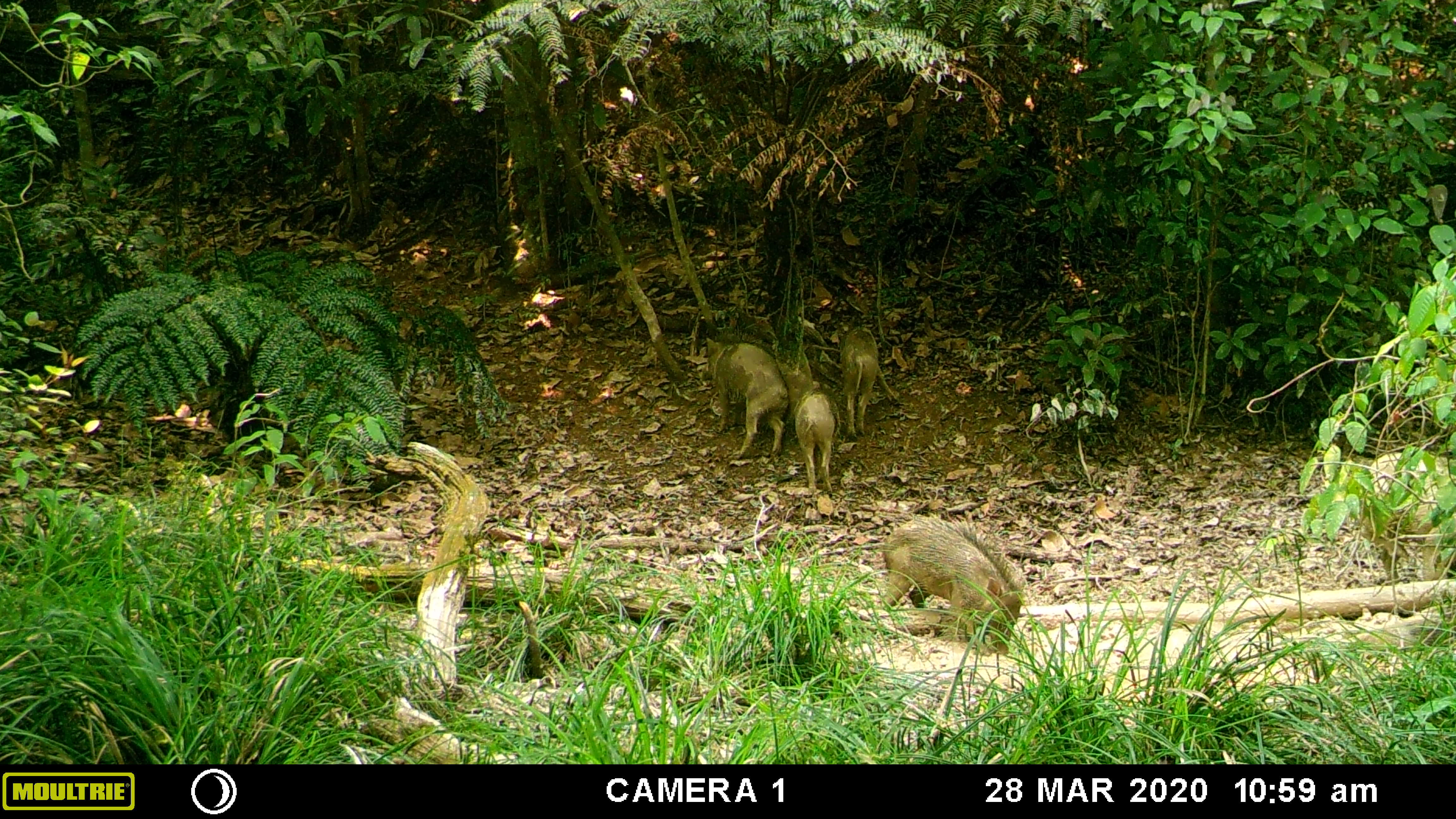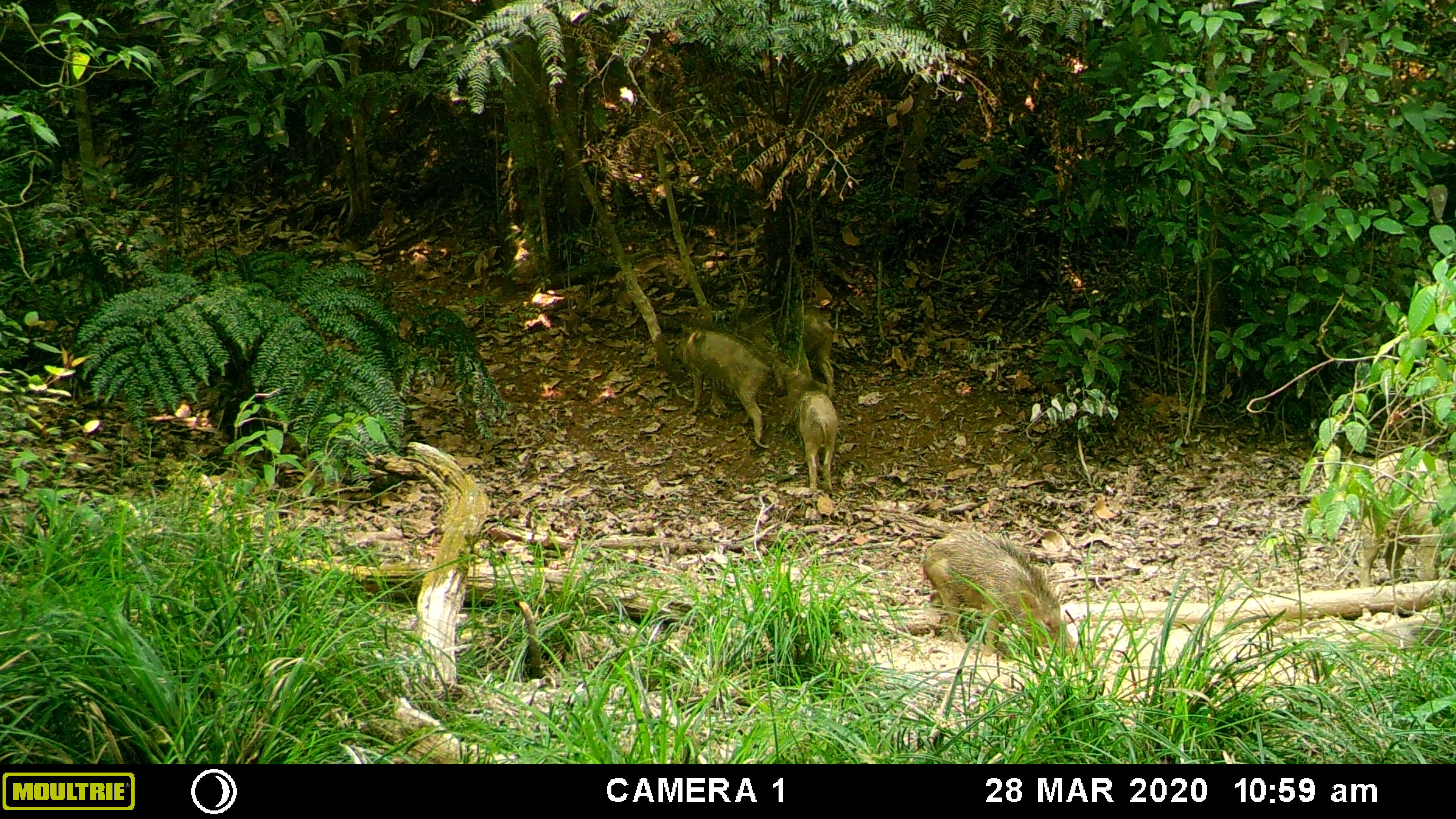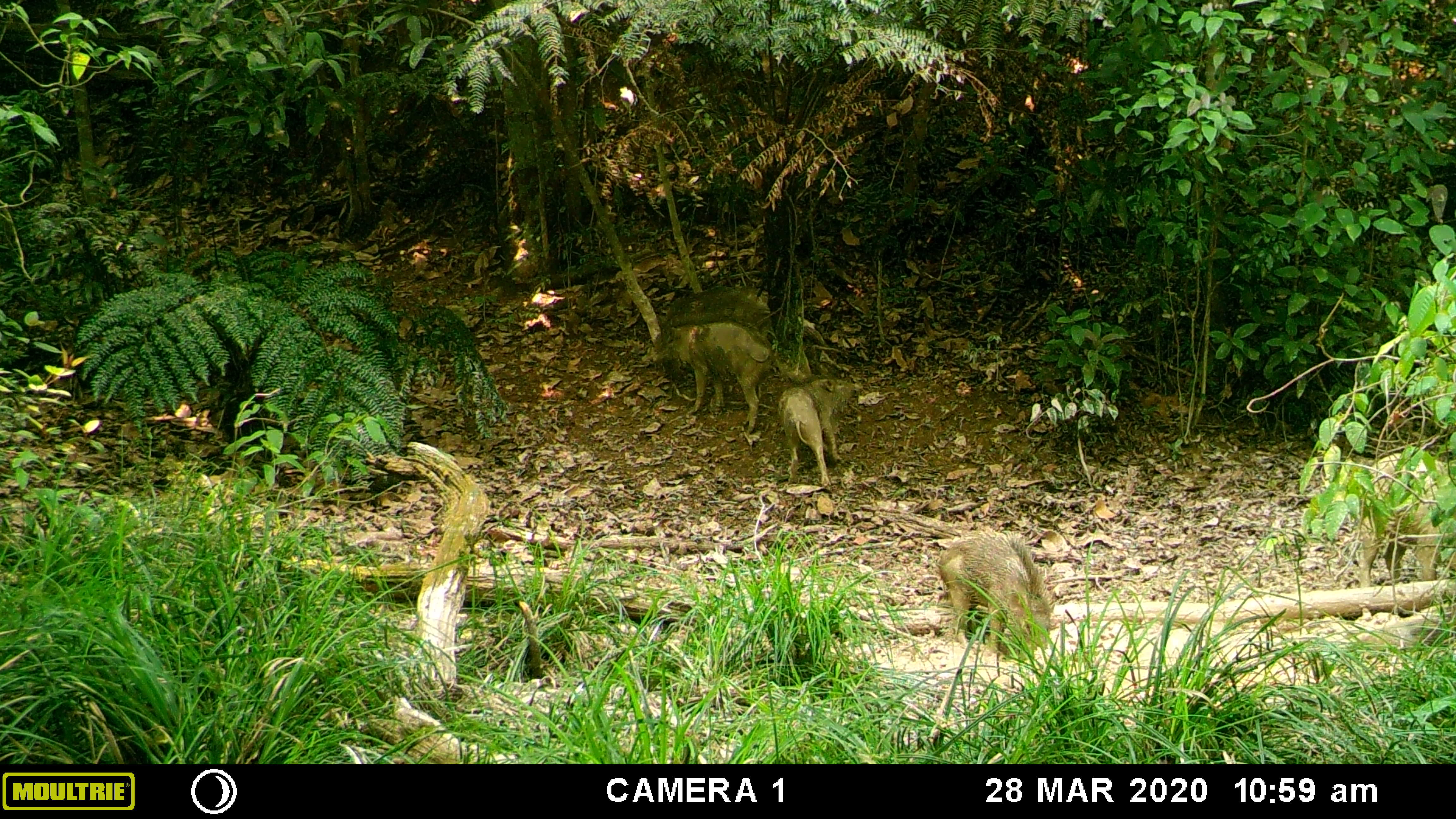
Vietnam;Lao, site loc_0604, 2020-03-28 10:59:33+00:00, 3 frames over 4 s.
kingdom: Animalia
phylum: Chordata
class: Mammalia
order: Artiodactyla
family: Suidae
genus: Sus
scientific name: Sus scrofa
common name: eurasian wild pig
Eurasian wild pig (Sus scrofa). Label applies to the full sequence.